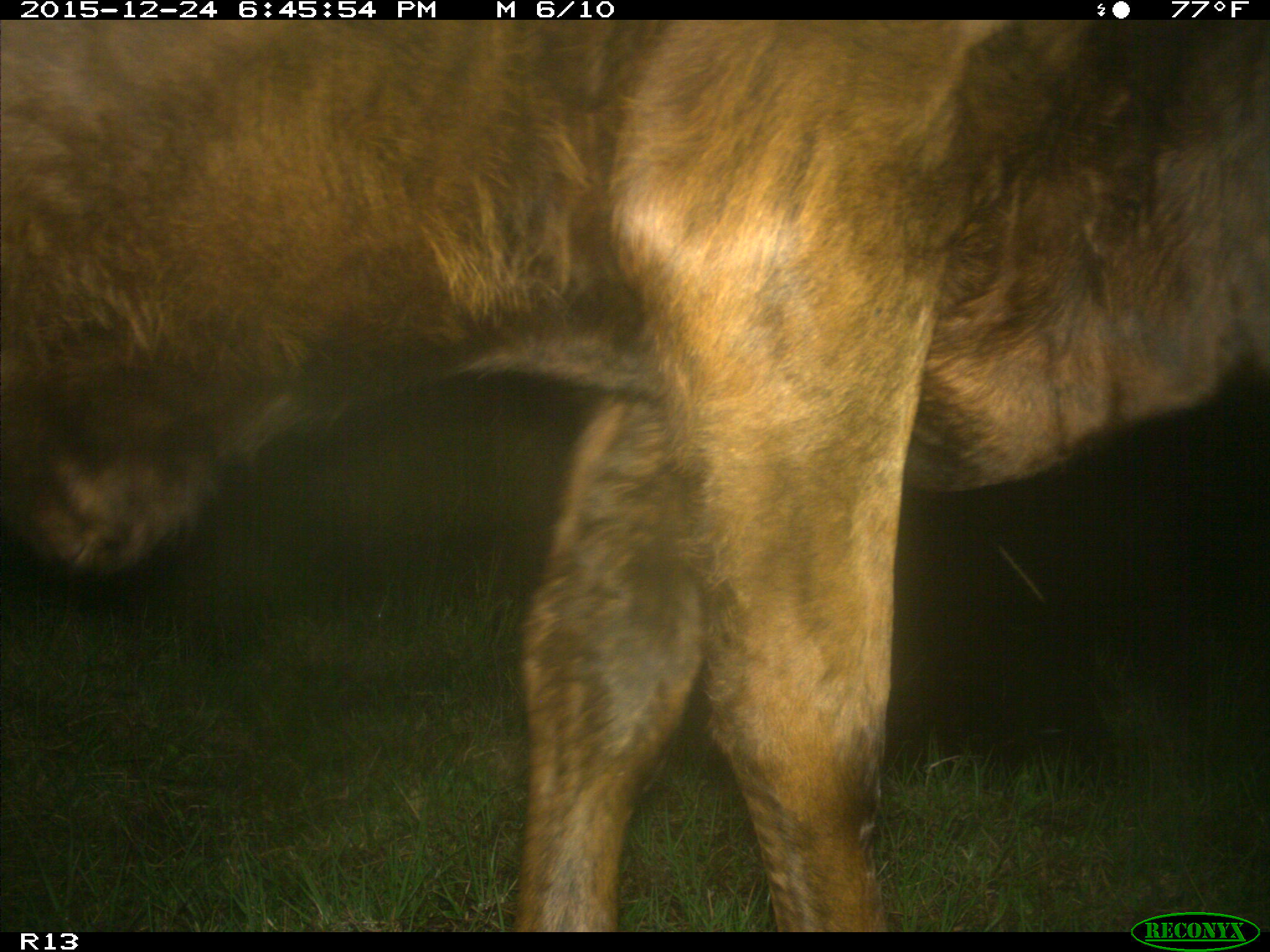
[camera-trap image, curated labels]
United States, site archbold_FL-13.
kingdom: Animalia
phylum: Chordata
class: Mammalia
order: Artiodactyla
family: Bovidae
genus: Bos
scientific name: Bos taurus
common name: domestic cow